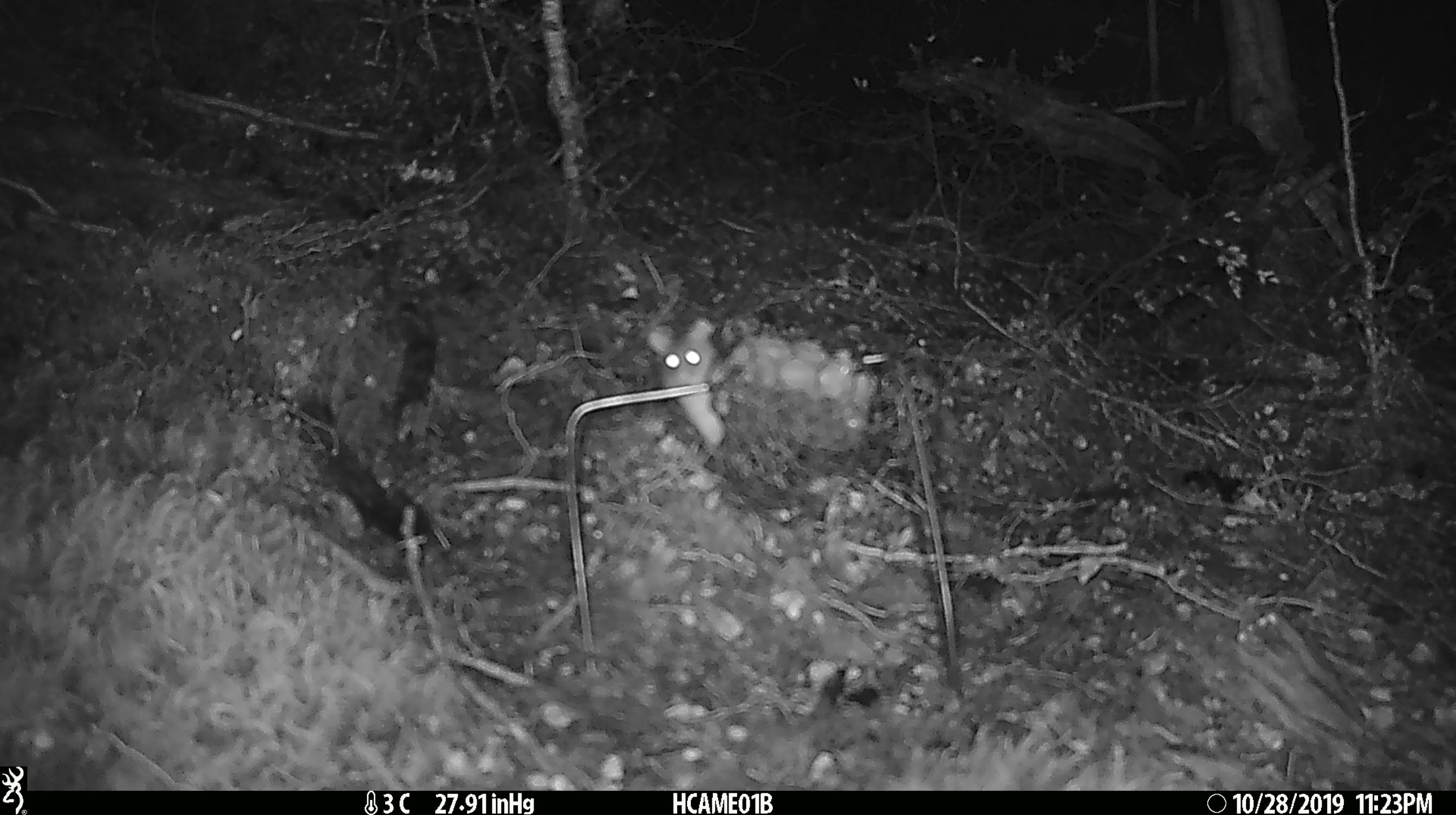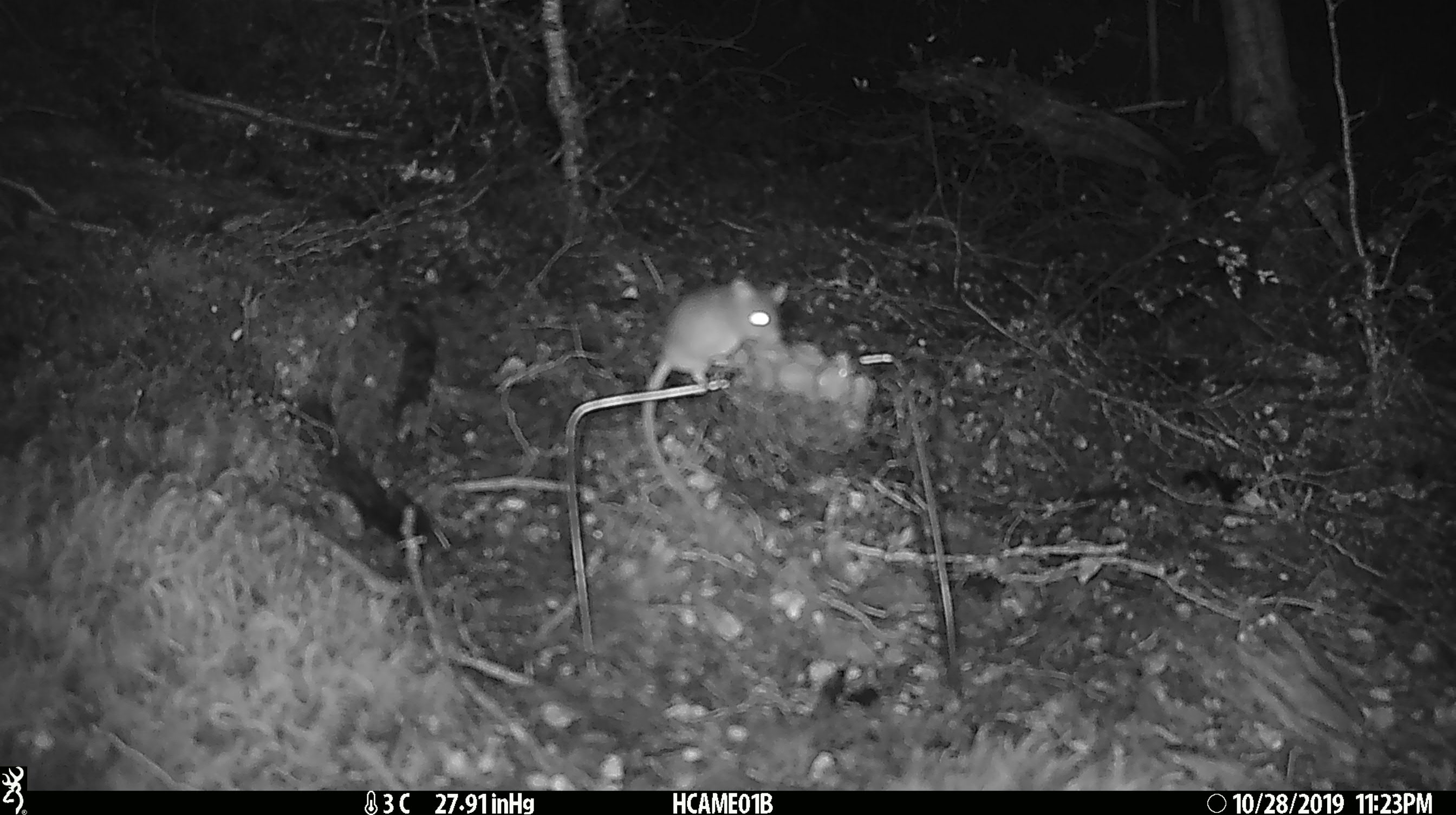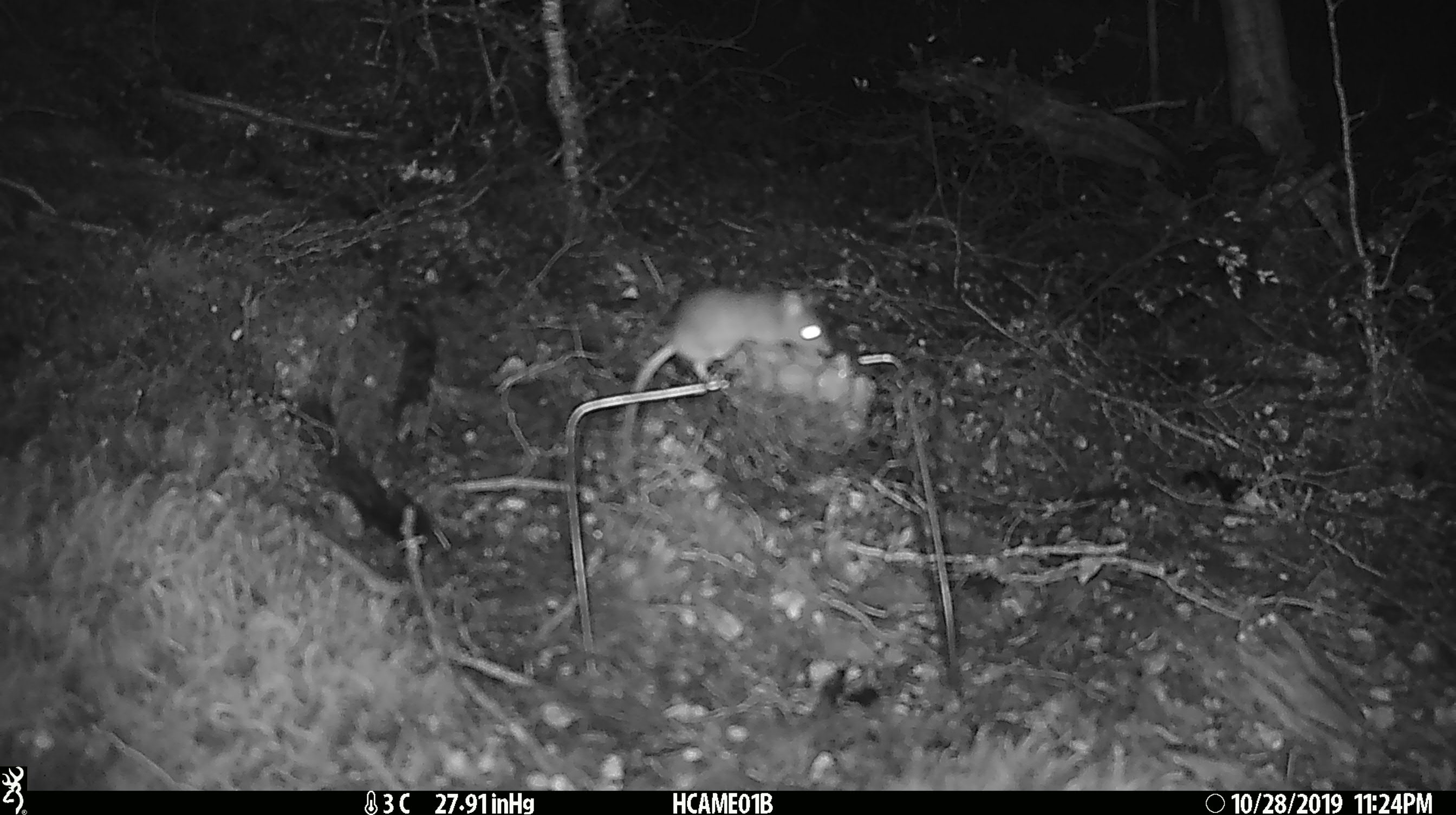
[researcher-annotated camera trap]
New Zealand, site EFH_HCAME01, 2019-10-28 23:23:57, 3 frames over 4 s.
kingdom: Animalia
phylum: Chordata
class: Mammalia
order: Rodentia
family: Muridae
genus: Mus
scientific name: Mus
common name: mouse